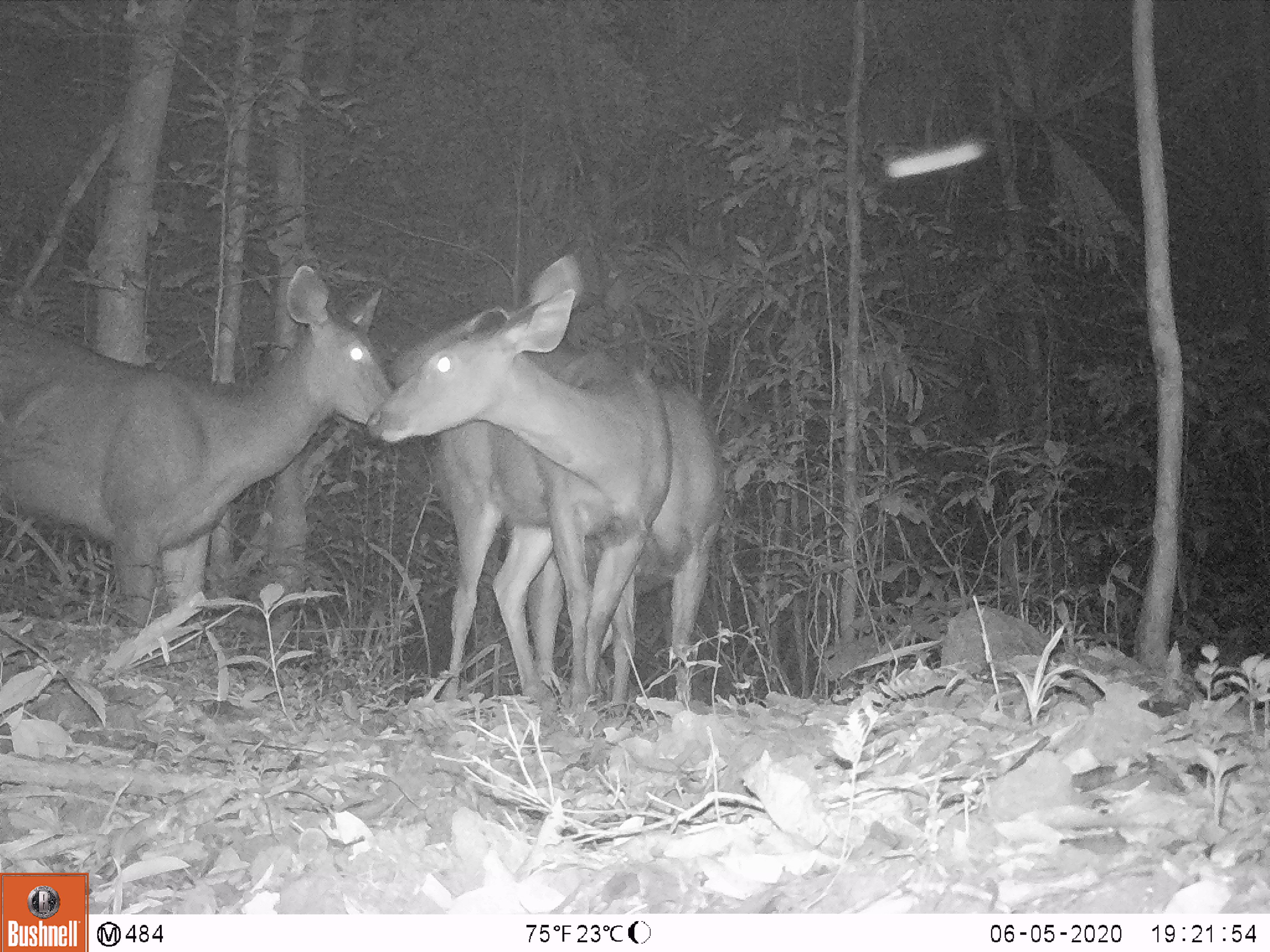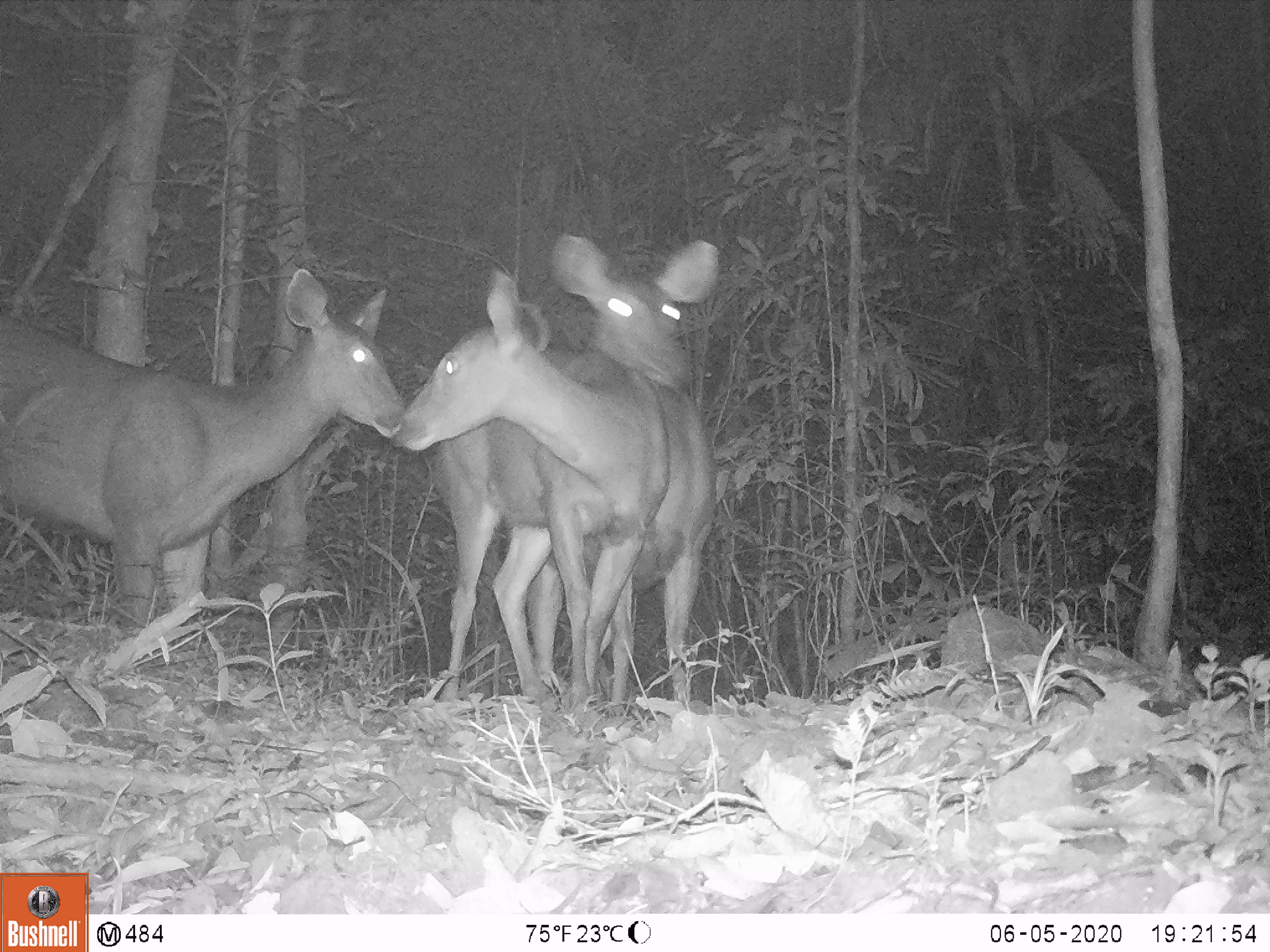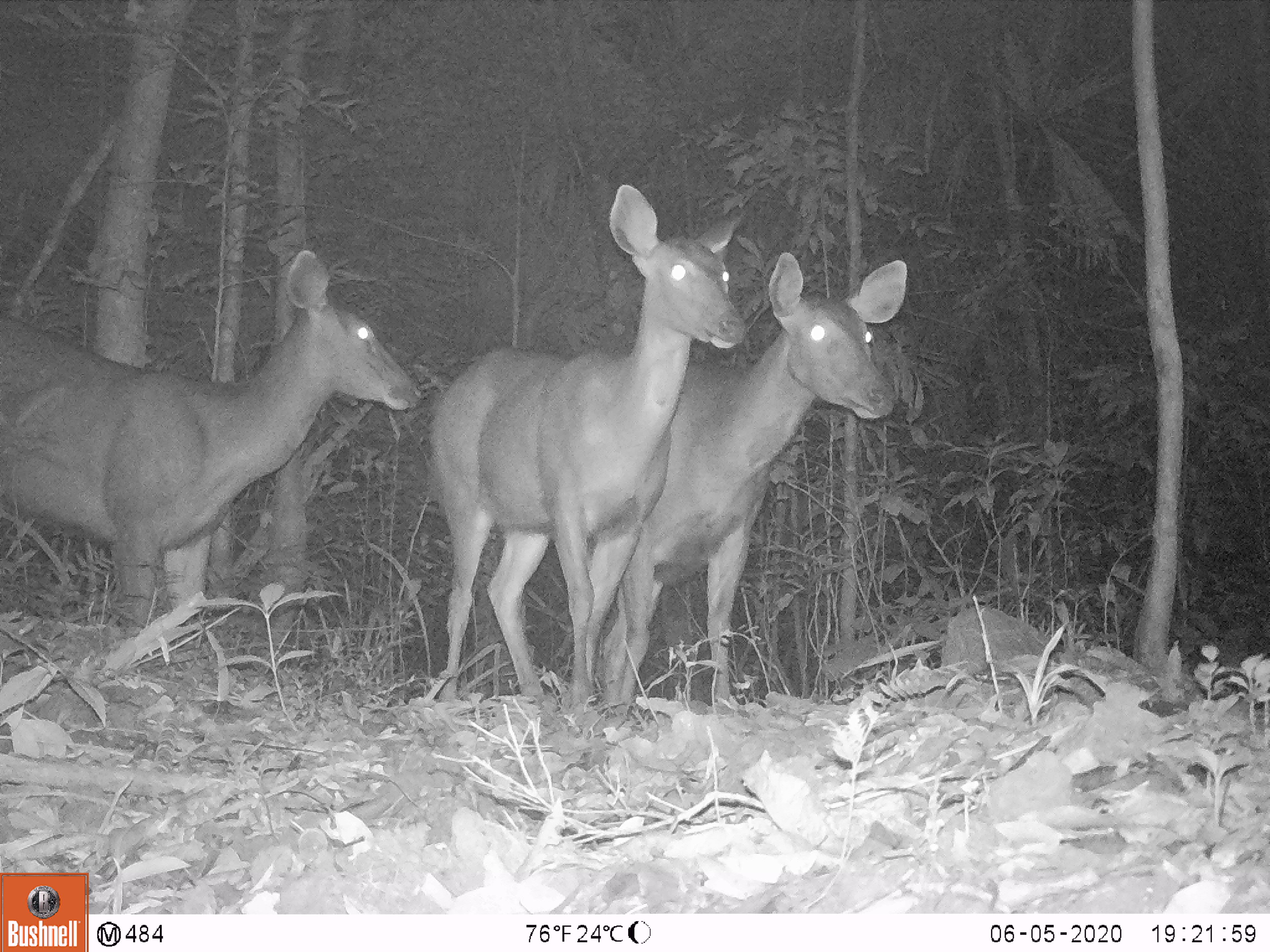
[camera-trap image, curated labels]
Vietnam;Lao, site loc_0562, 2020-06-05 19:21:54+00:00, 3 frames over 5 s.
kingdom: Animalia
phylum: Chordata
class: Mammalia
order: Artiodactyla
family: Cervidae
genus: Rusa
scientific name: Rusa unicolor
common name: sambar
Sambar (Rusa unicolor). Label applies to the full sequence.